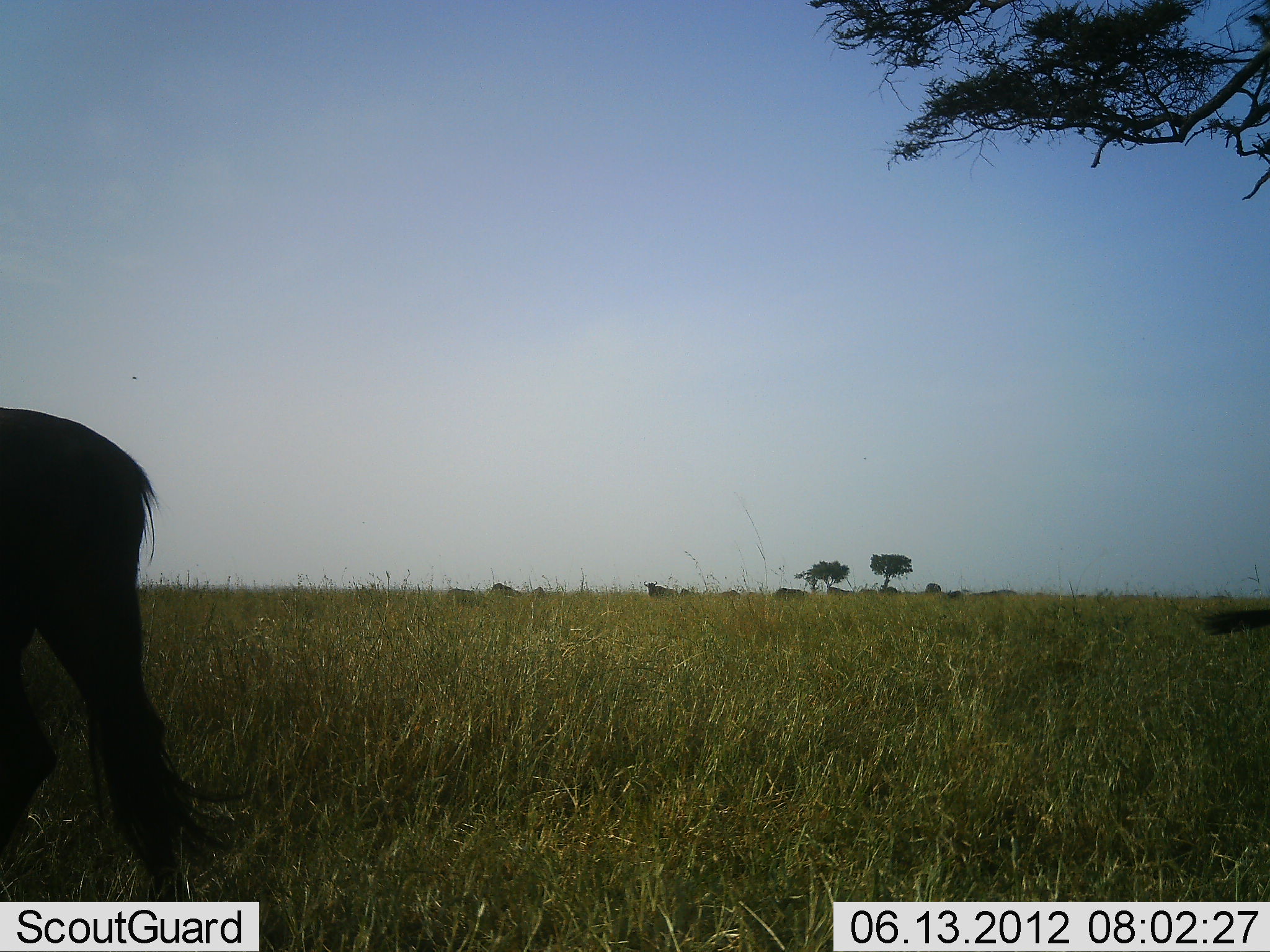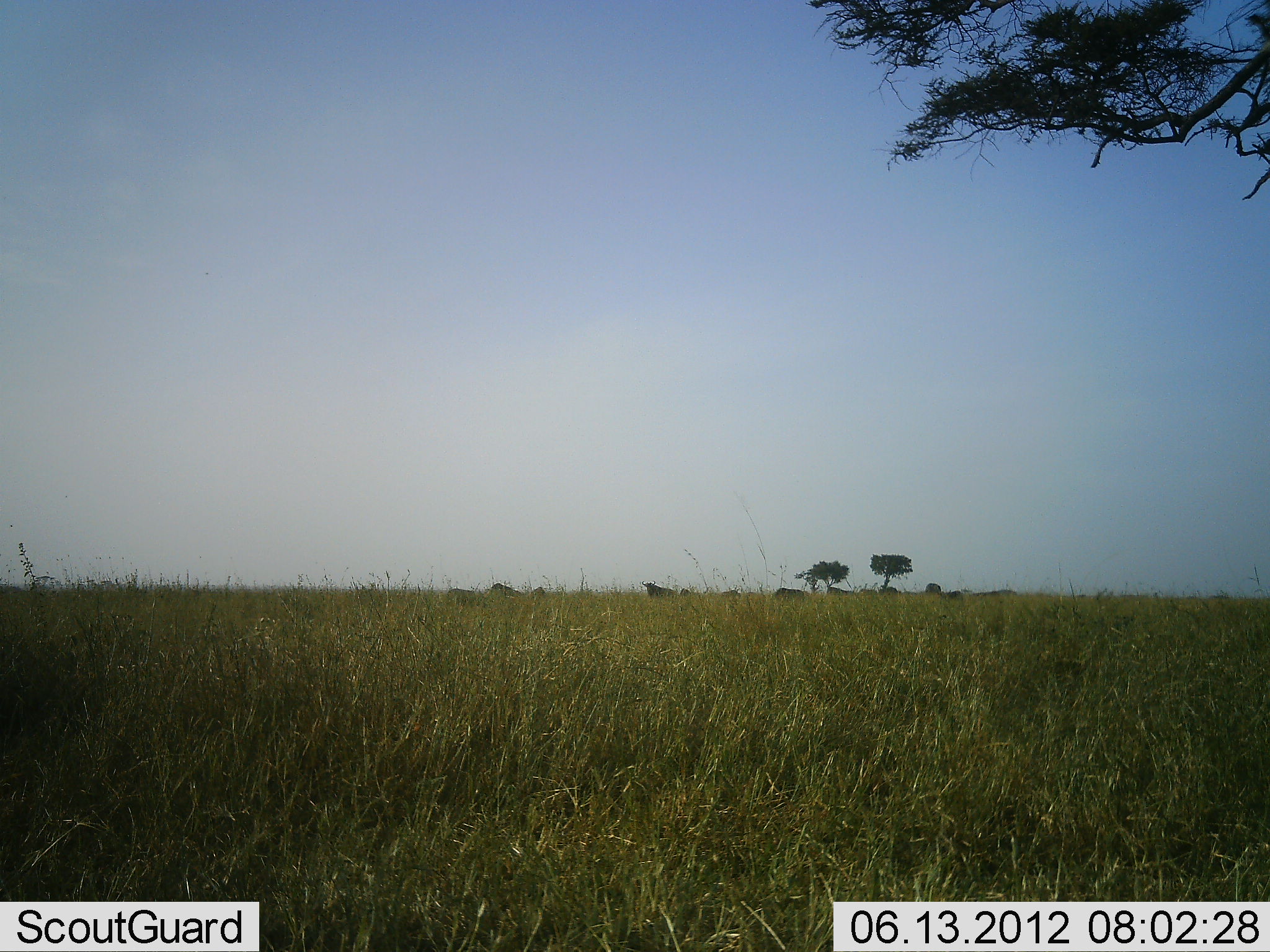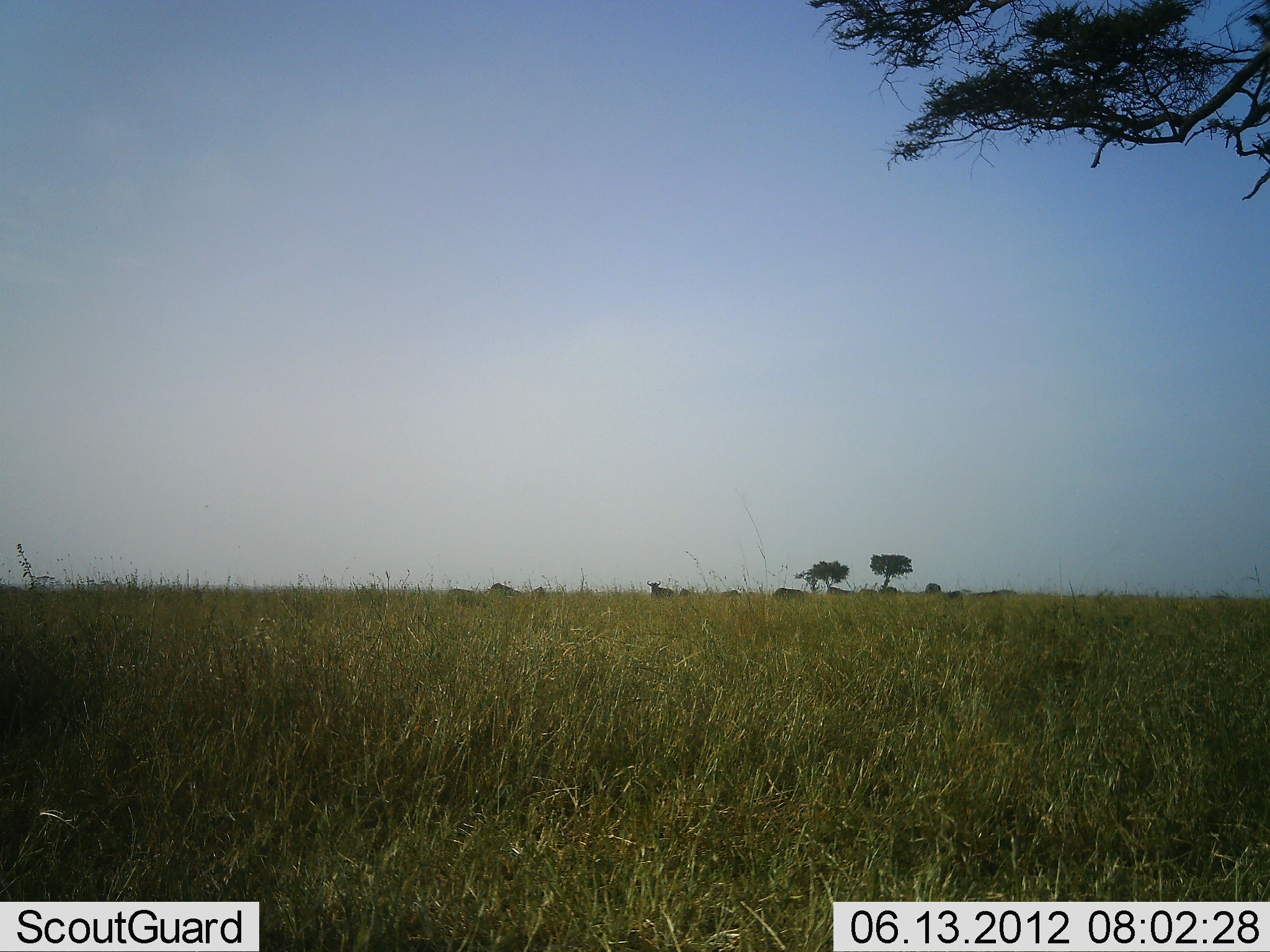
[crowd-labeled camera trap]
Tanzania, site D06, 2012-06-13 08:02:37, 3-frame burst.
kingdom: Animalia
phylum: Chordata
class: Mammalia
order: Artiodactyla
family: Bovidae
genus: Connochaetes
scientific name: Connochaetes taurinus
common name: blue wildebeest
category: wildebeest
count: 6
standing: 27%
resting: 0%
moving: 73%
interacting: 0%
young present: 0%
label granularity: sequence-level